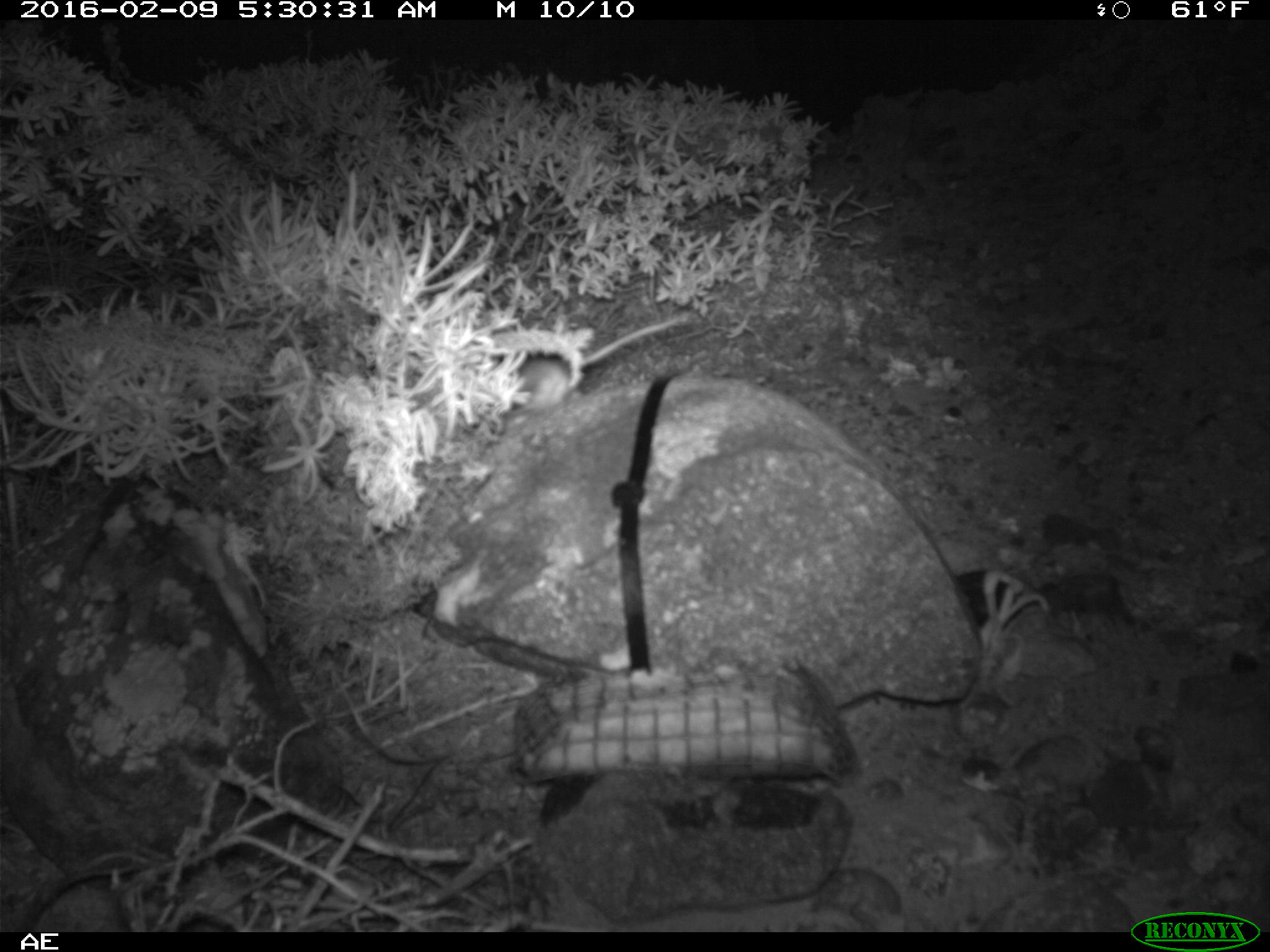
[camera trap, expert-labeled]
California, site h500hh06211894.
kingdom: Animalia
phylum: Chordata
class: Mammalia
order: Rodentia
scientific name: Rodentia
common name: rodent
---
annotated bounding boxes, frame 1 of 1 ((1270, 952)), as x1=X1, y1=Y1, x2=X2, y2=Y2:
rodent: x1=489, y1=312, x2=695, y2=408